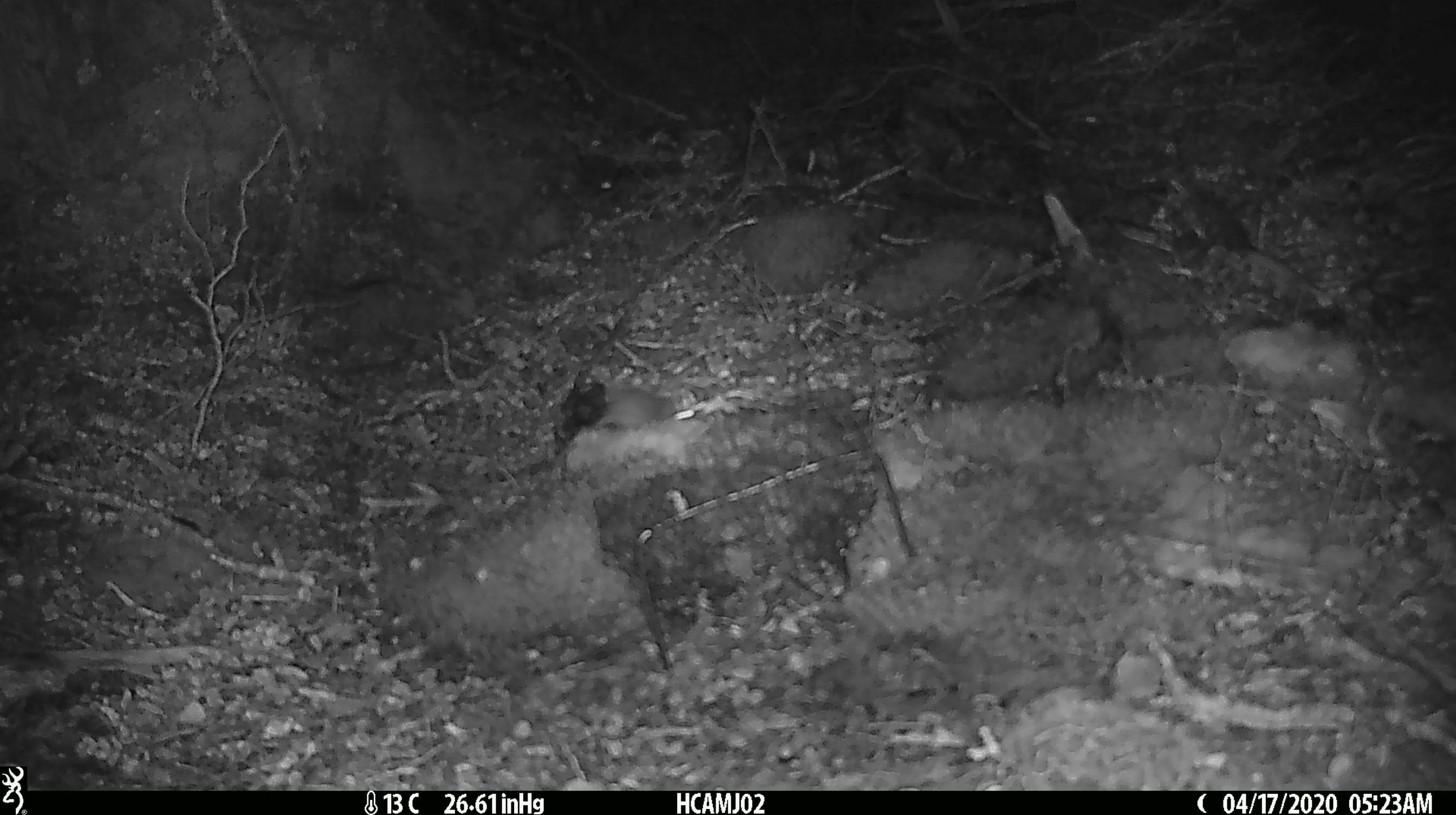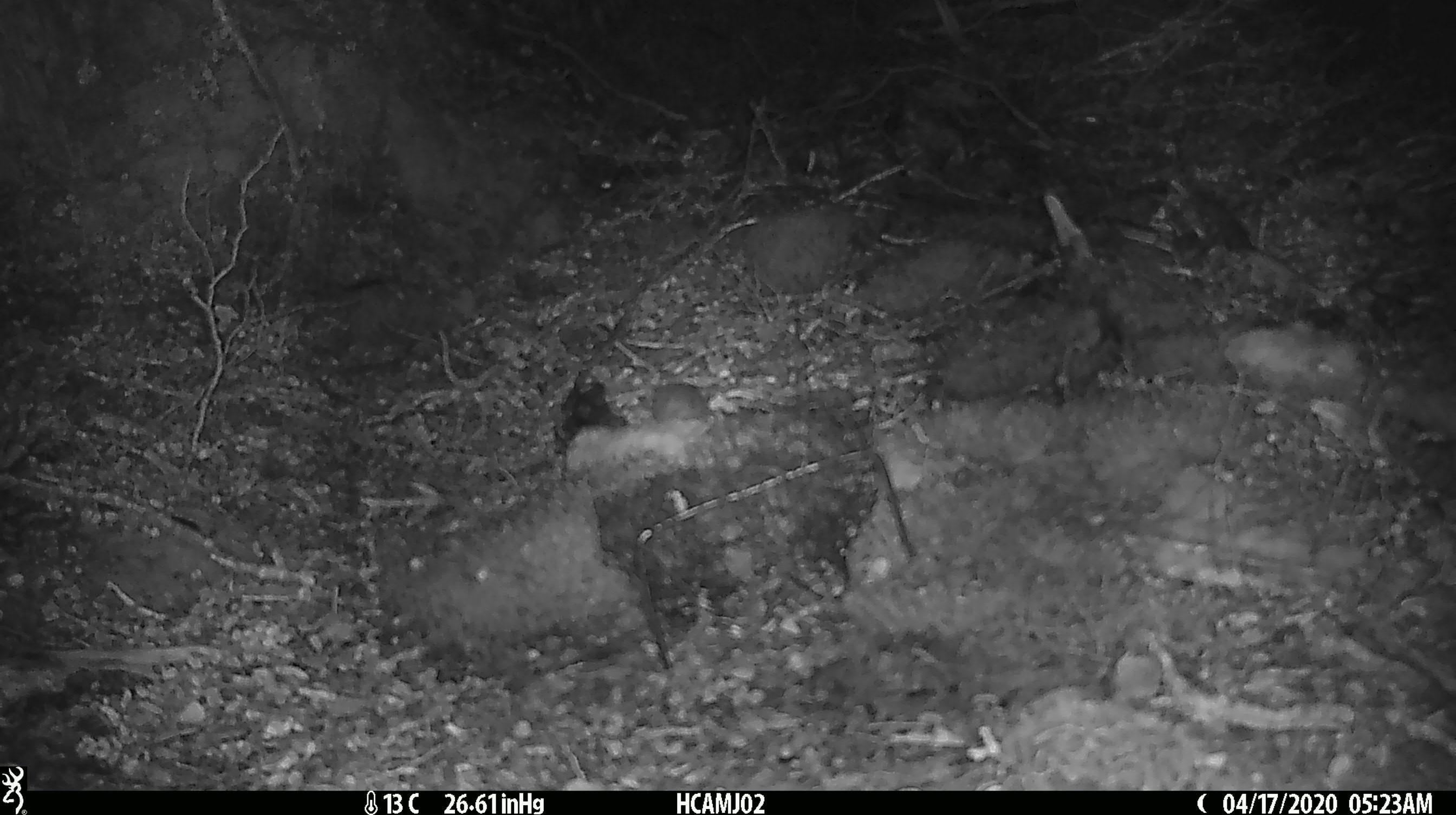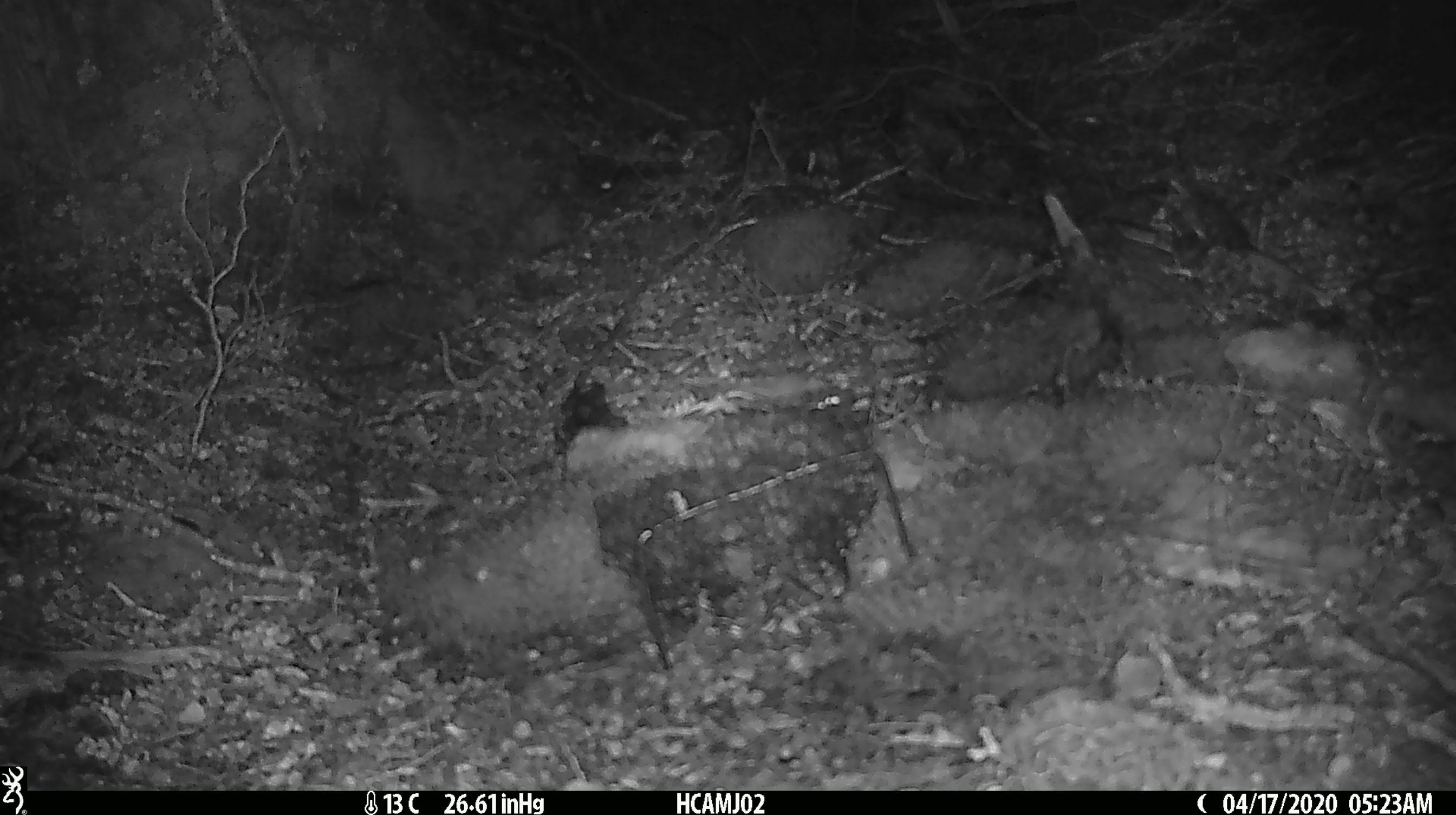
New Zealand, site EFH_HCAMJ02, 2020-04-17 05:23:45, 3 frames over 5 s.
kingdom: Animalia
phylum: Chordata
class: Mammalia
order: Rodentia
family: Muridae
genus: Mus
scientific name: Mus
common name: mouse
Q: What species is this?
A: Mouse (Mus).